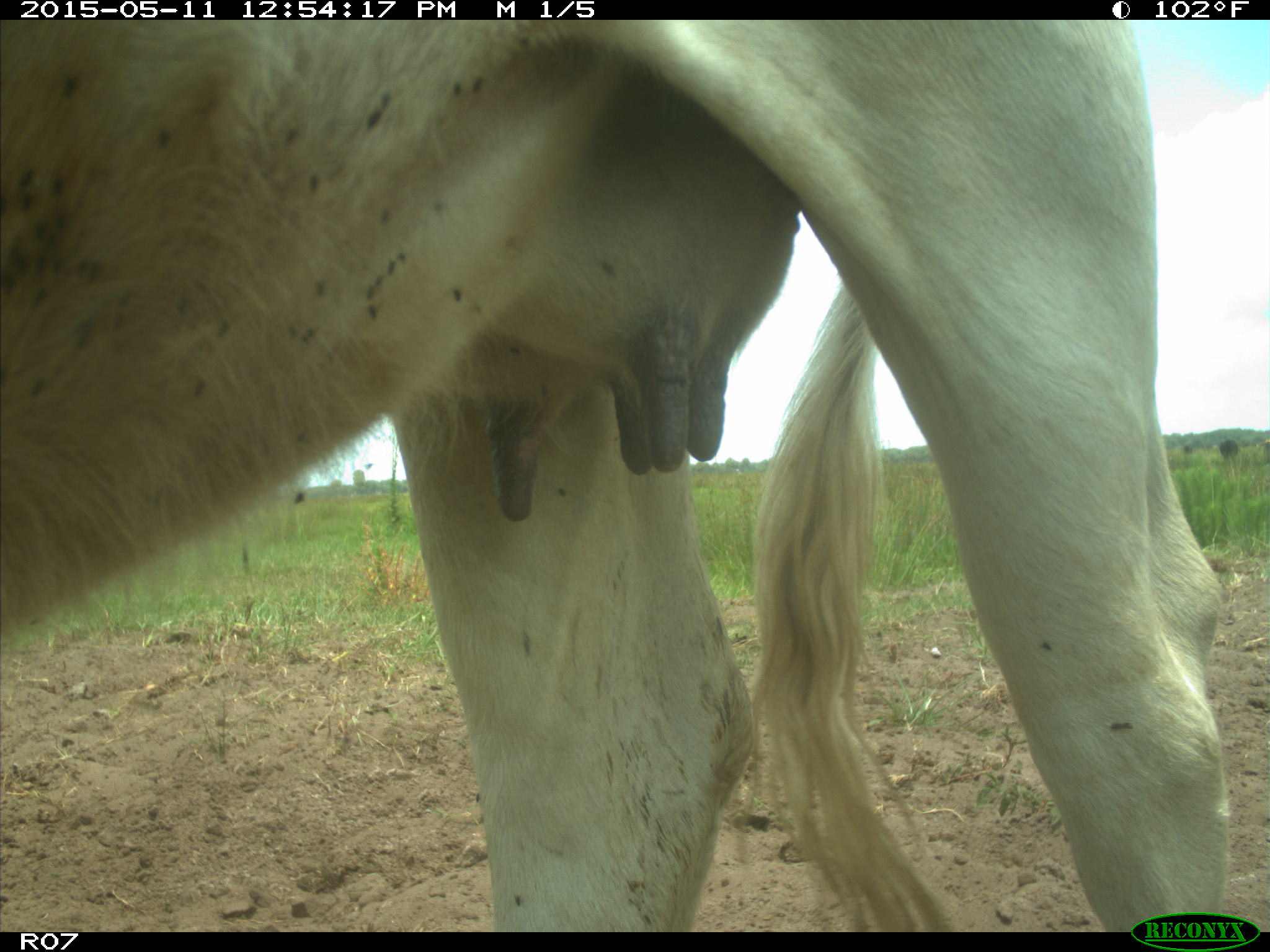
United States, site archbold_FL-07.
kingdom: Animalia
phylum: Chordata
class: Mammalia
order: Artiodactyla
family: Bovidae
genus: Bos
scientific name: Bos taurus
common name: domestic cow